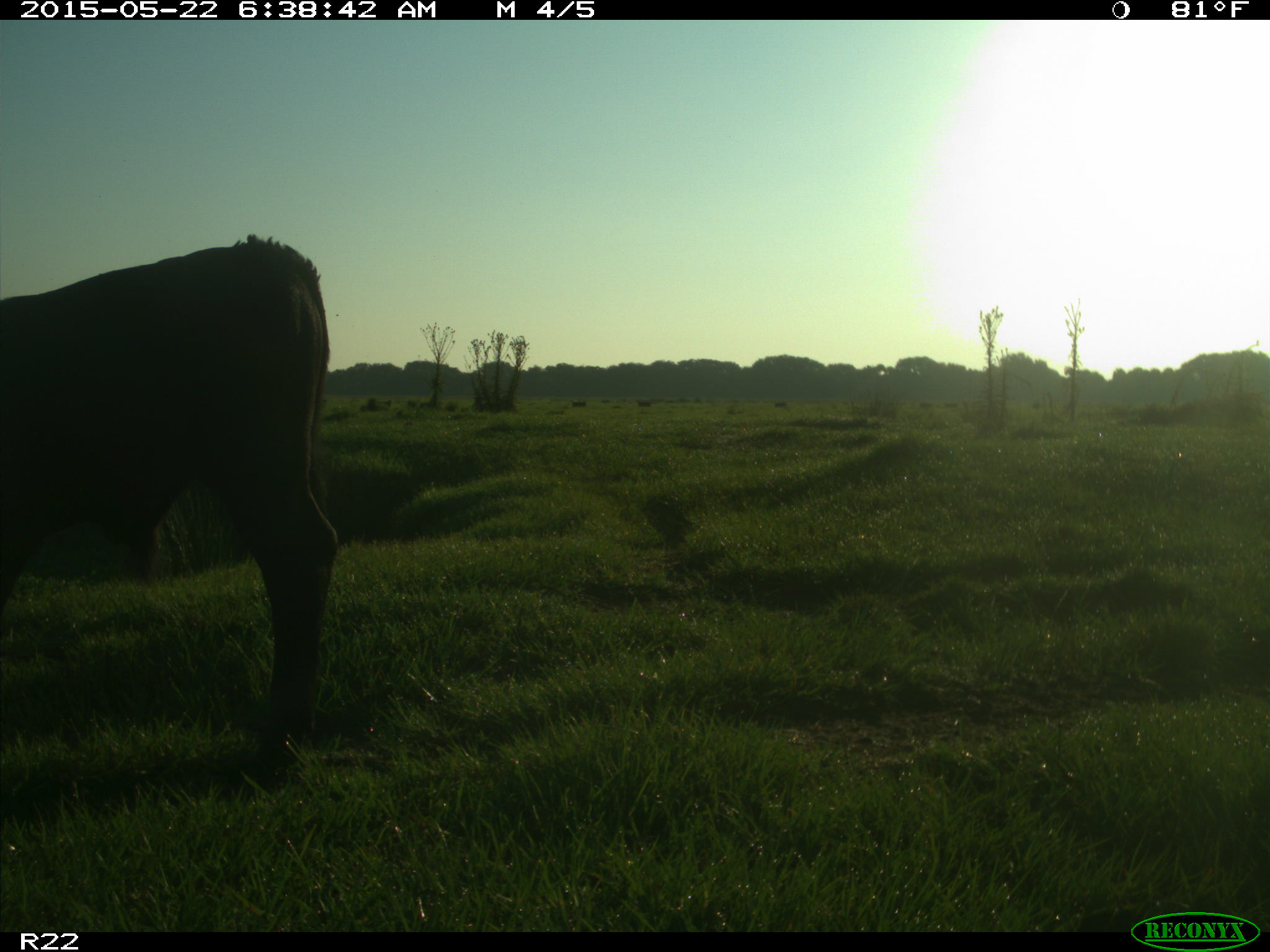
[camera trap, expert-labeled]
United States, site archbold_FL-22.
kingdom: Animalia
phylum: Chordata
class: Mammalia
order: Artiodactyla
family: Bovidae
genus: Bos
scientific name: Bos taurus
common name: domestic cow